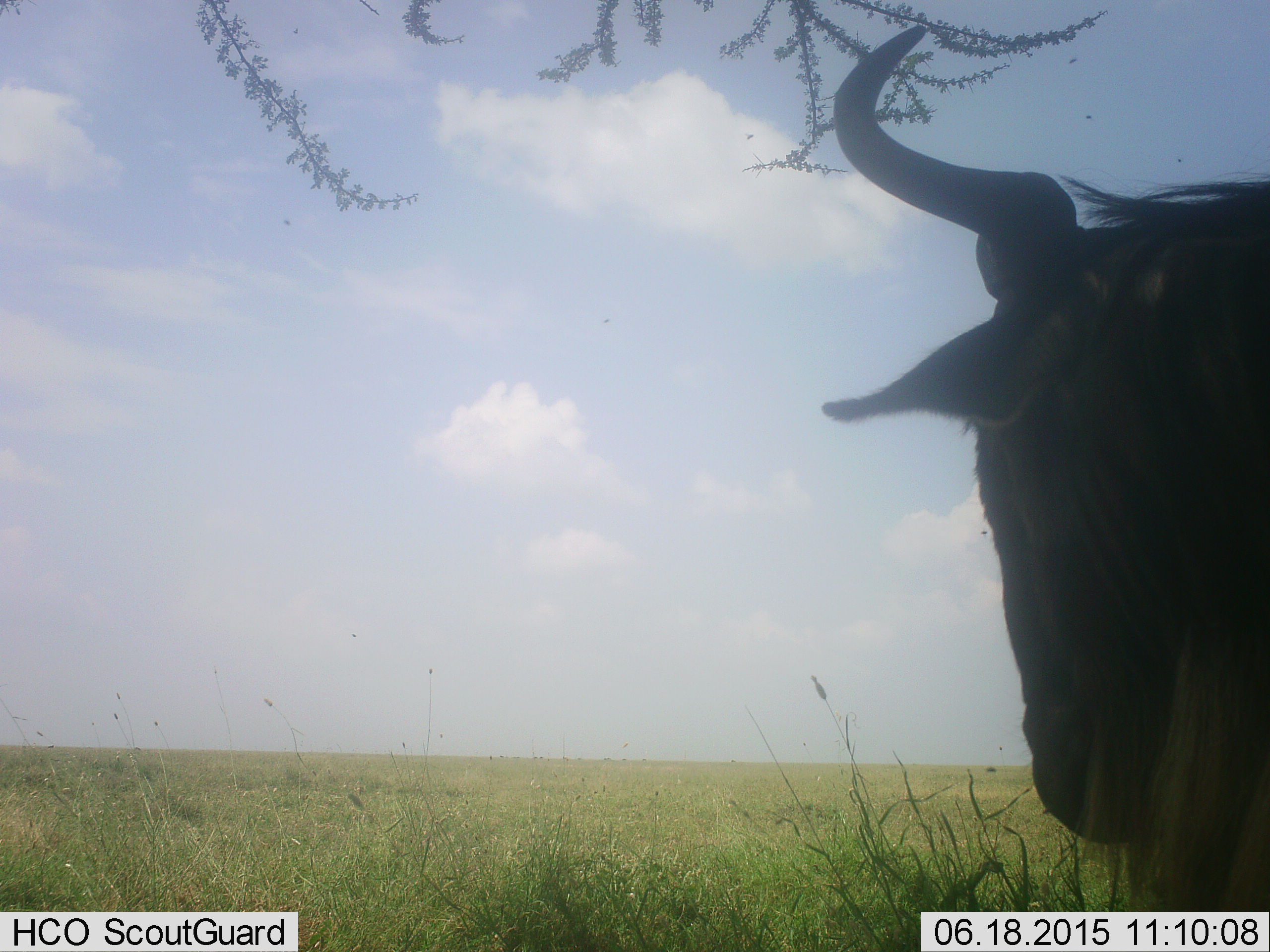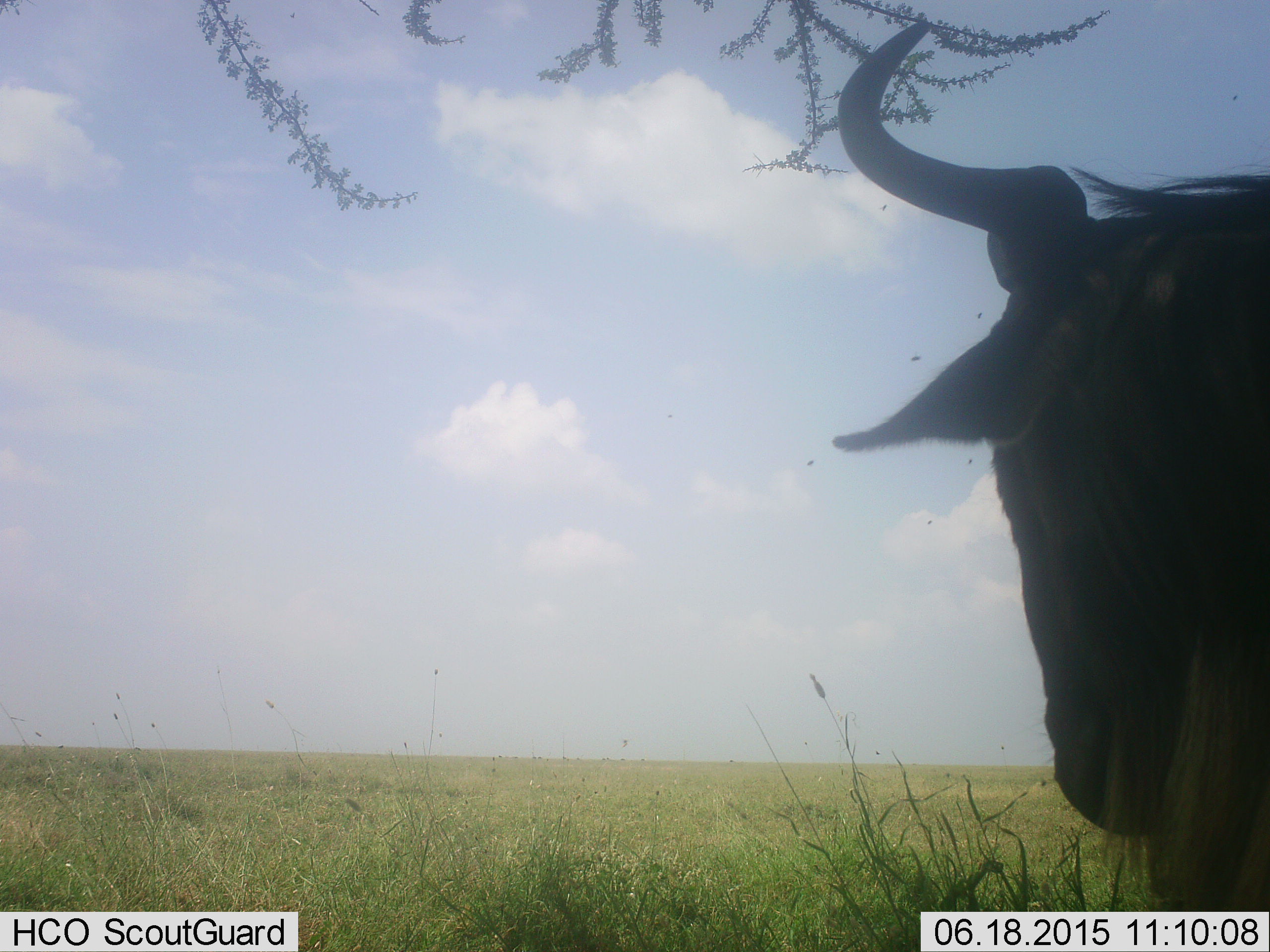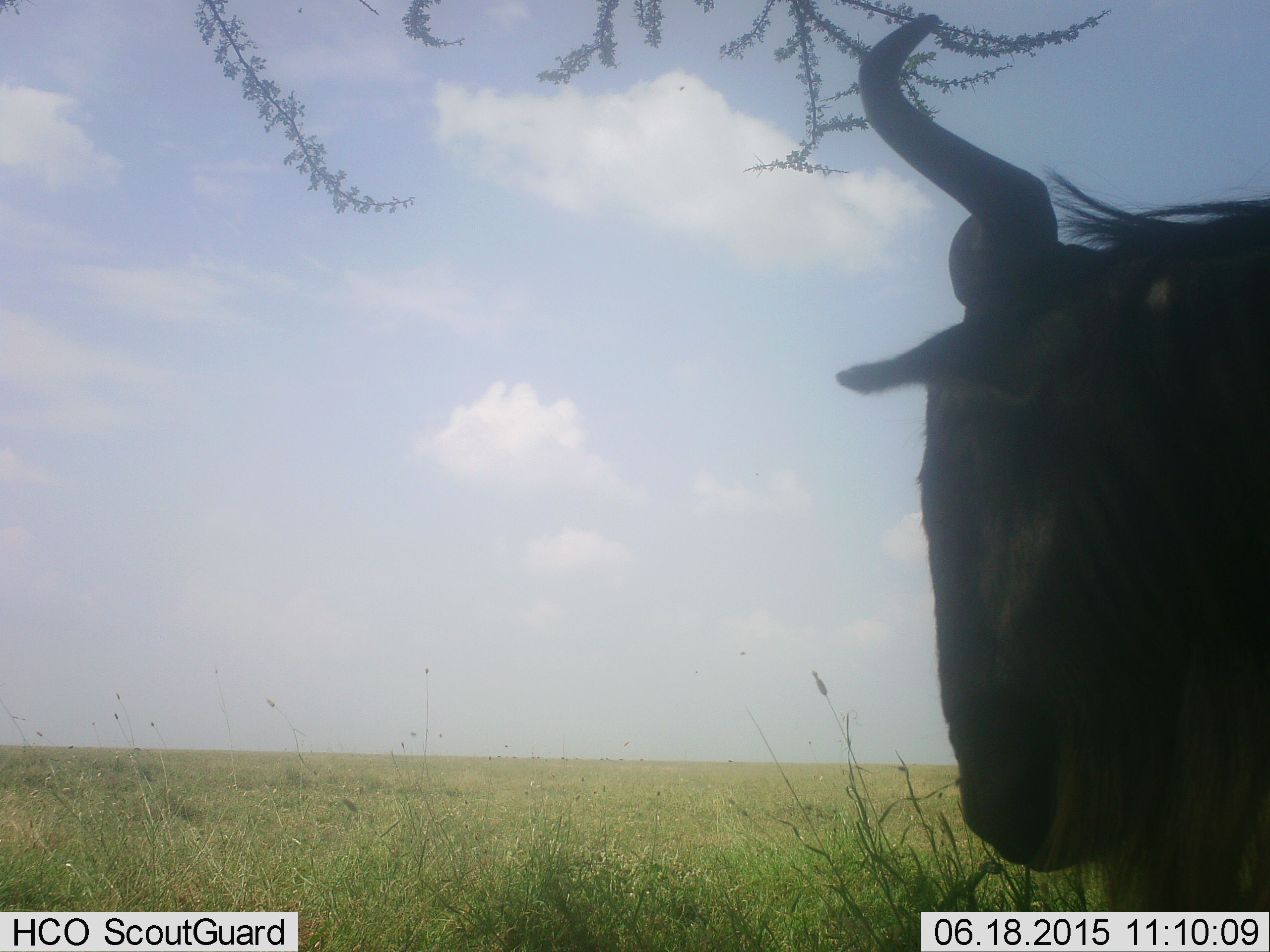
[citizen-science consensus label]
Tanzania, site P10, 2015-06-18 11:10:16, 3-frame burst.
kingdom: Animalia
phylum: Chordata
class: Mammalia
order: Artiodactyla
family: Bovidae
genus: Connochaetes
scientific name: Connochaetes taurinus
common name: blue wildebeest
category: wildebeest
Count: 1.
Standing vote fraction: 80%.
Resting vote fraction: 10%.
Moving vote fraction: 10%.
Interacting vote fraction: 0%.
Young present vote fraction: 0%.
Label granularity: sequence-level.